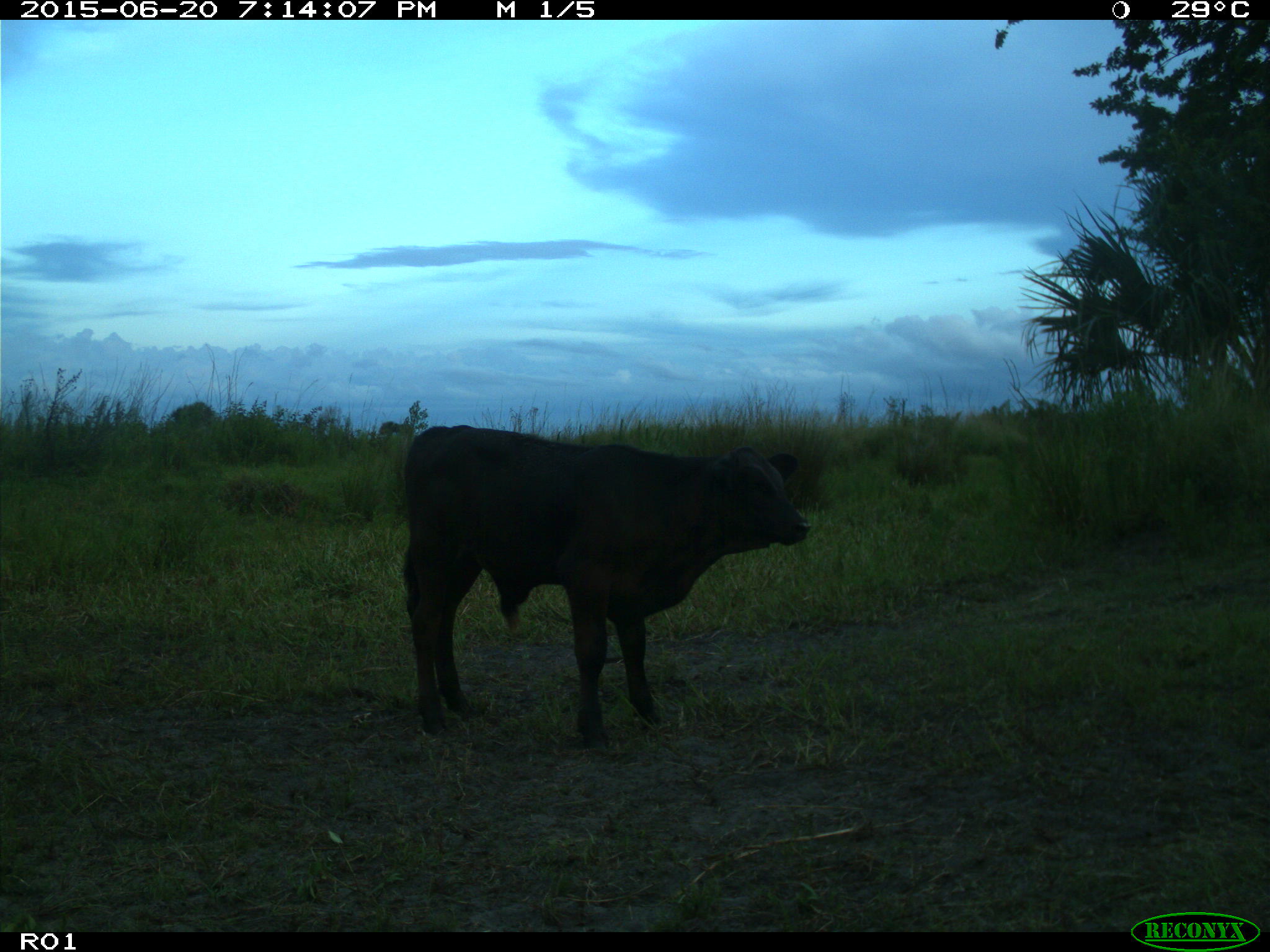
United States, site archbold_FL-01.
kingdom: Animalia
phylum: Chordata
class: Mammalia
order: Artiodactyla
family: Bovidae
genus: Bos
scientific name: Bos taurus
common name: domestic cow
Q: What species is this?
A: Bos taurus (domestic cow).